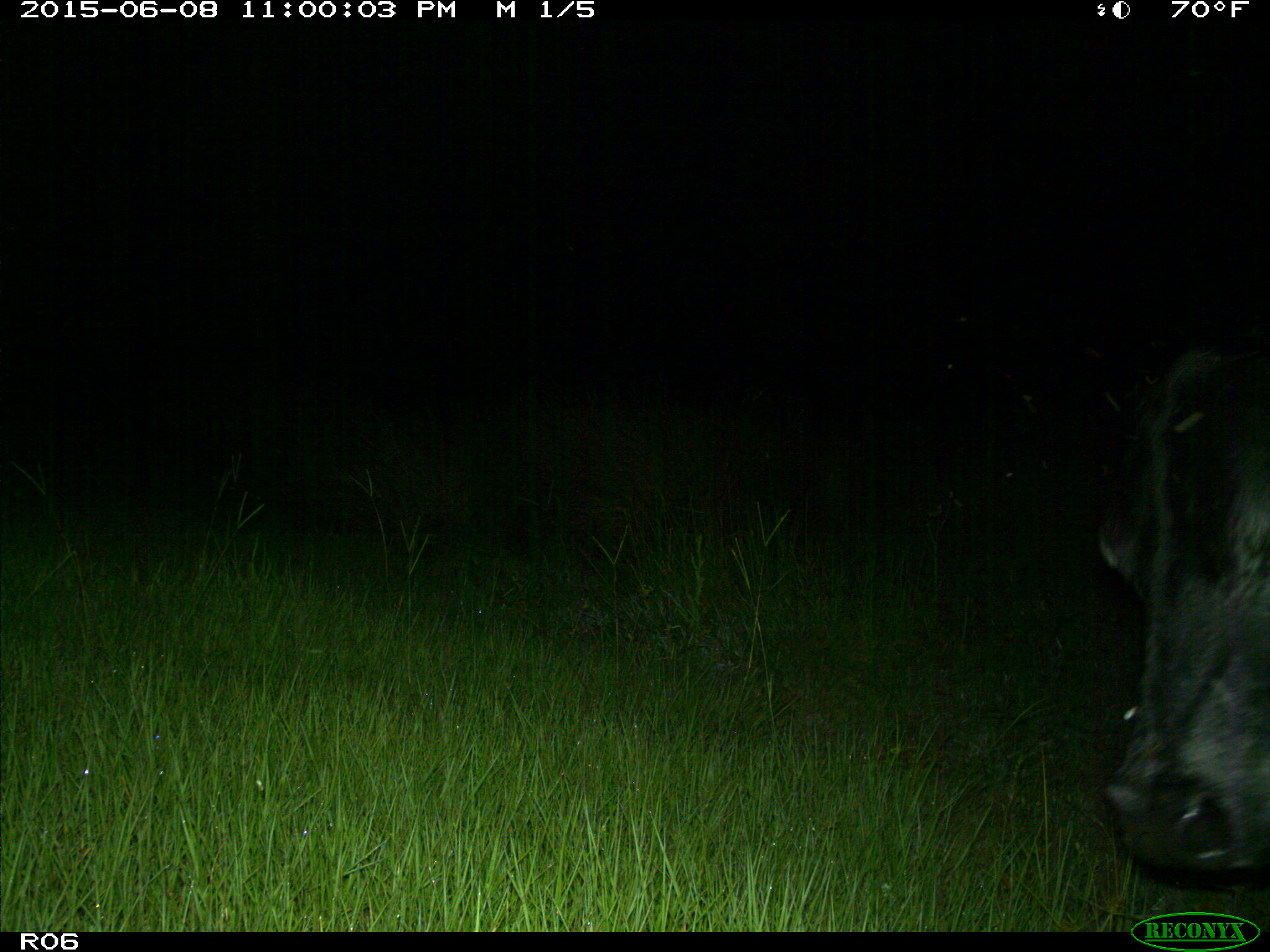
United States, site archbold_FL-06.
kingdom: Animalia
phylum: Chordata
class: Mammalia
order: Artiodactyla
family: Bovidae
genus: Bos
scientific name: Bos taurus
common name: domestic cow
Bos taurus (domestic cow).